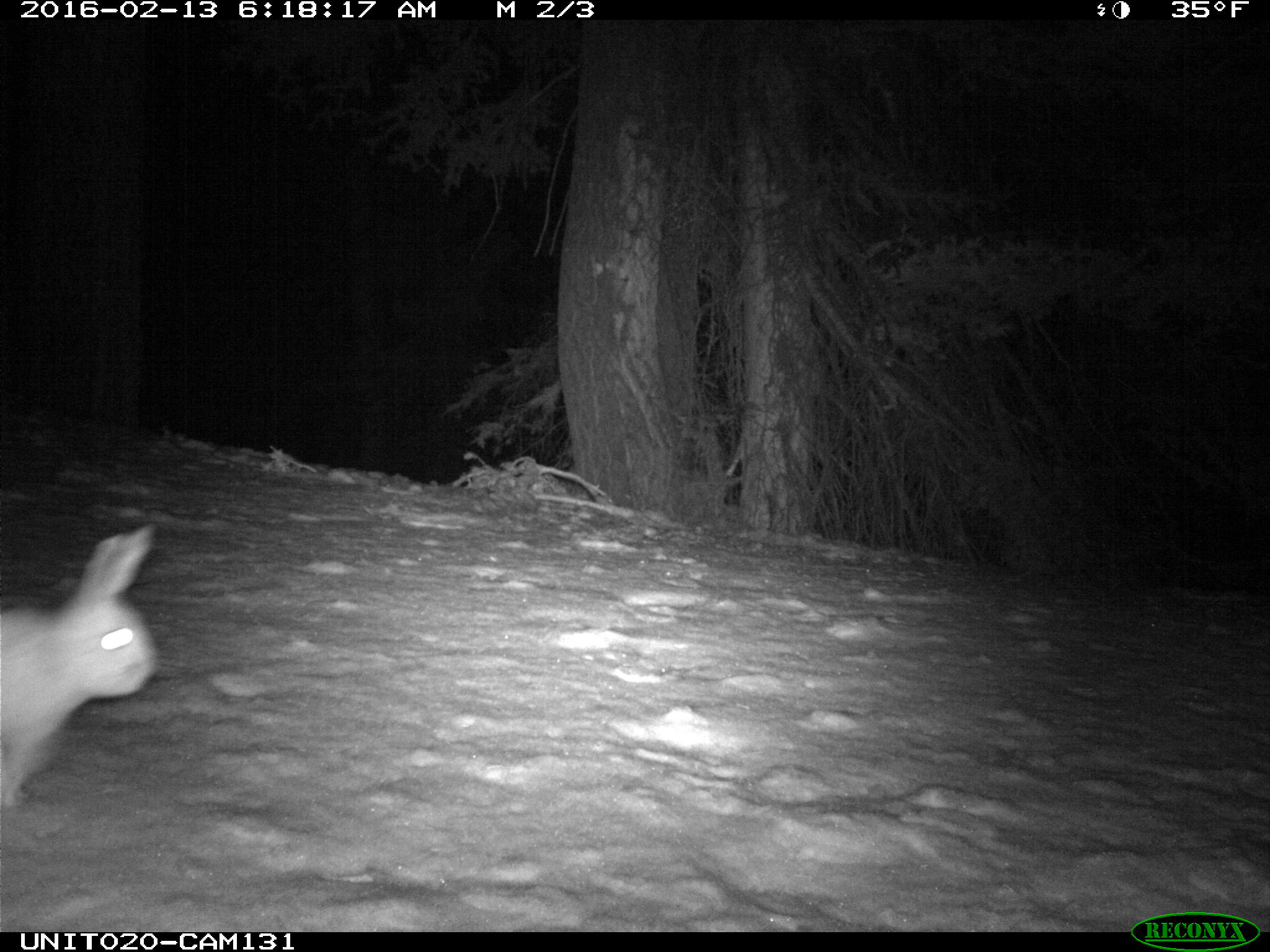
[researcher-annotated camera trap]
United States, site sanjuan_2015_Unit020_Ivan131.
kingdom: Animalia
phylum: Chordata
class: Mammalia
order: Lagomorpha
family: Leporidae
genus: Lepus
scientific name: Lepus americanus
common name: snowshoe hare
Lepus americanus (snowshoe hare).